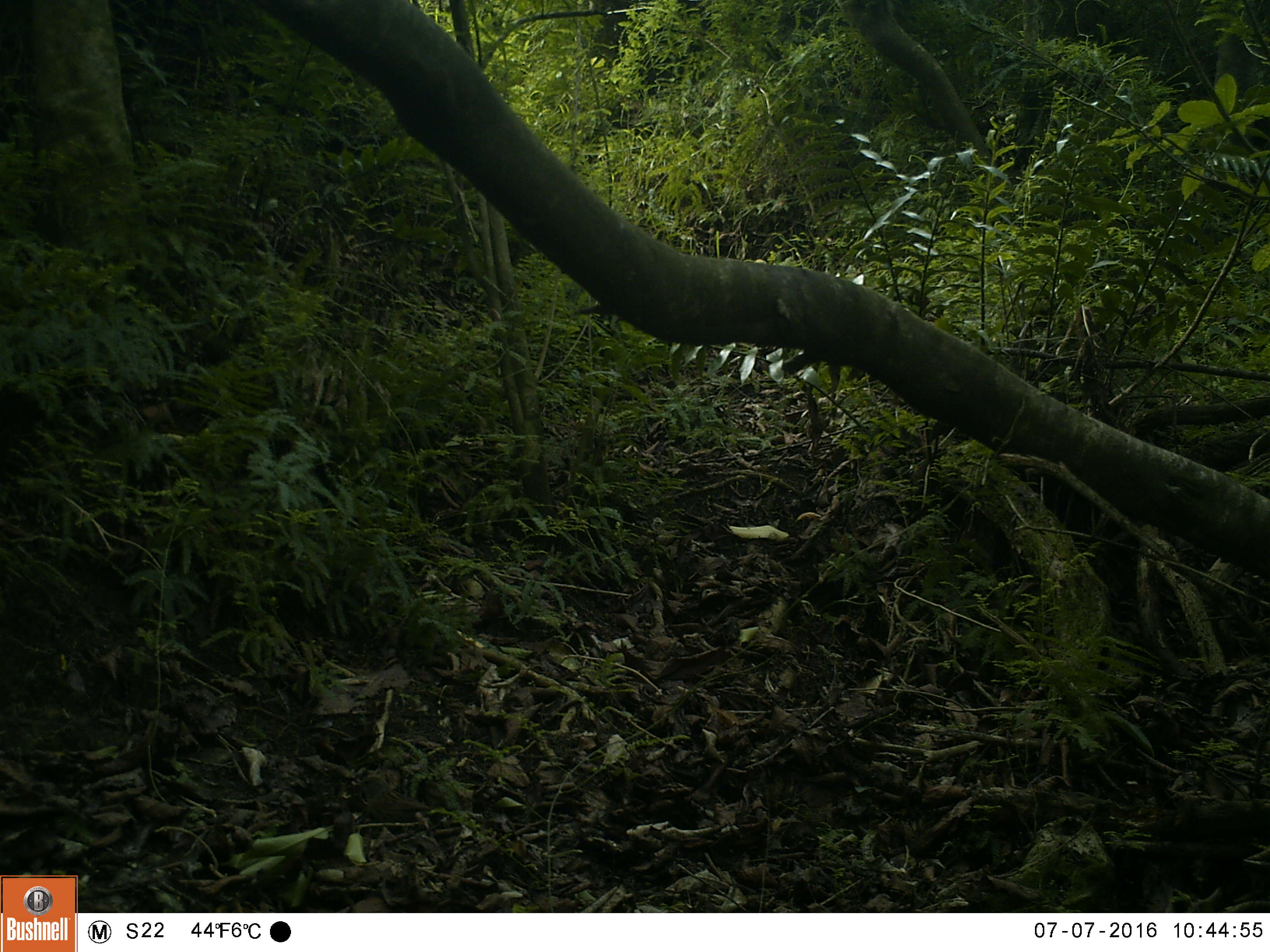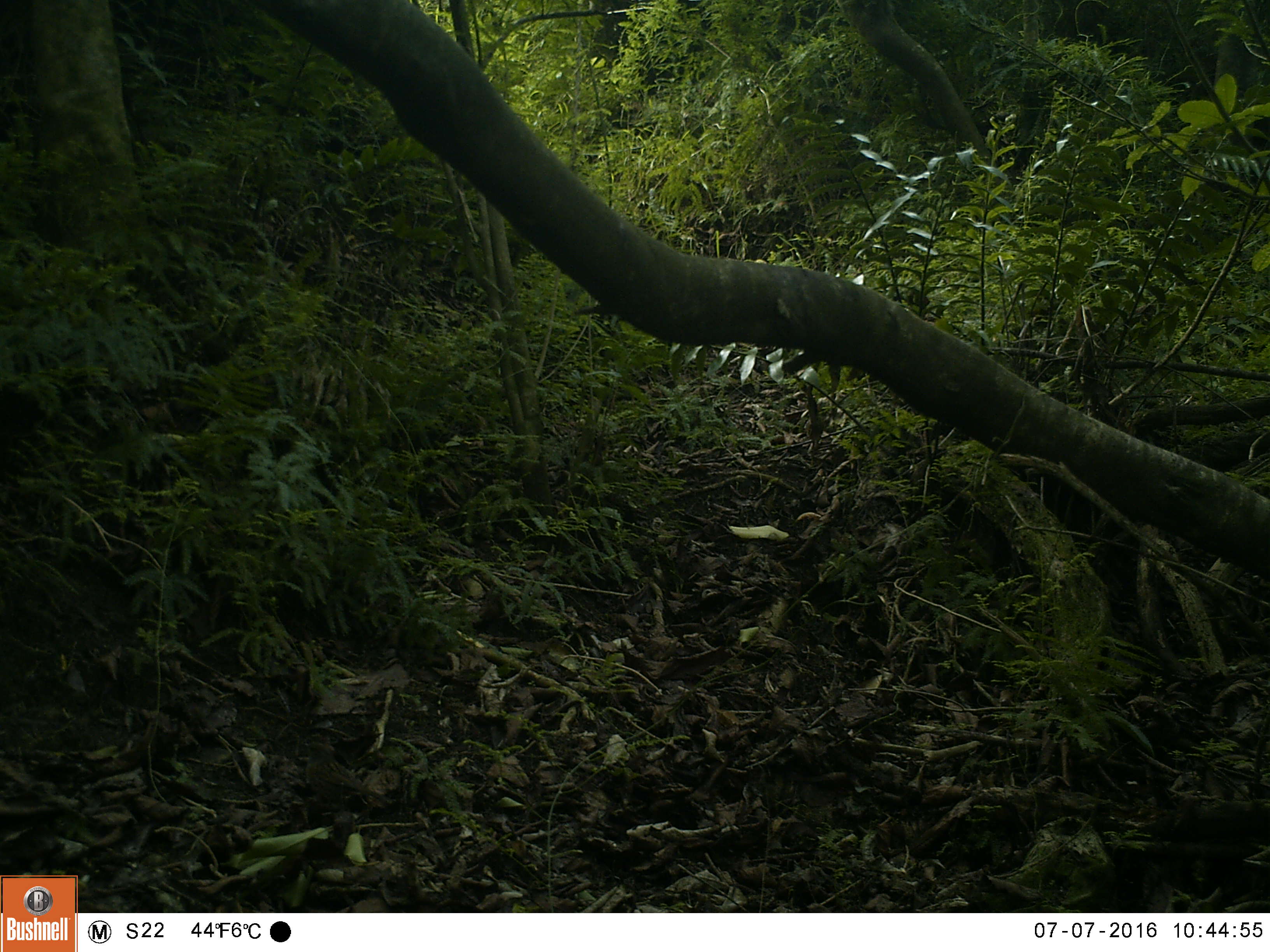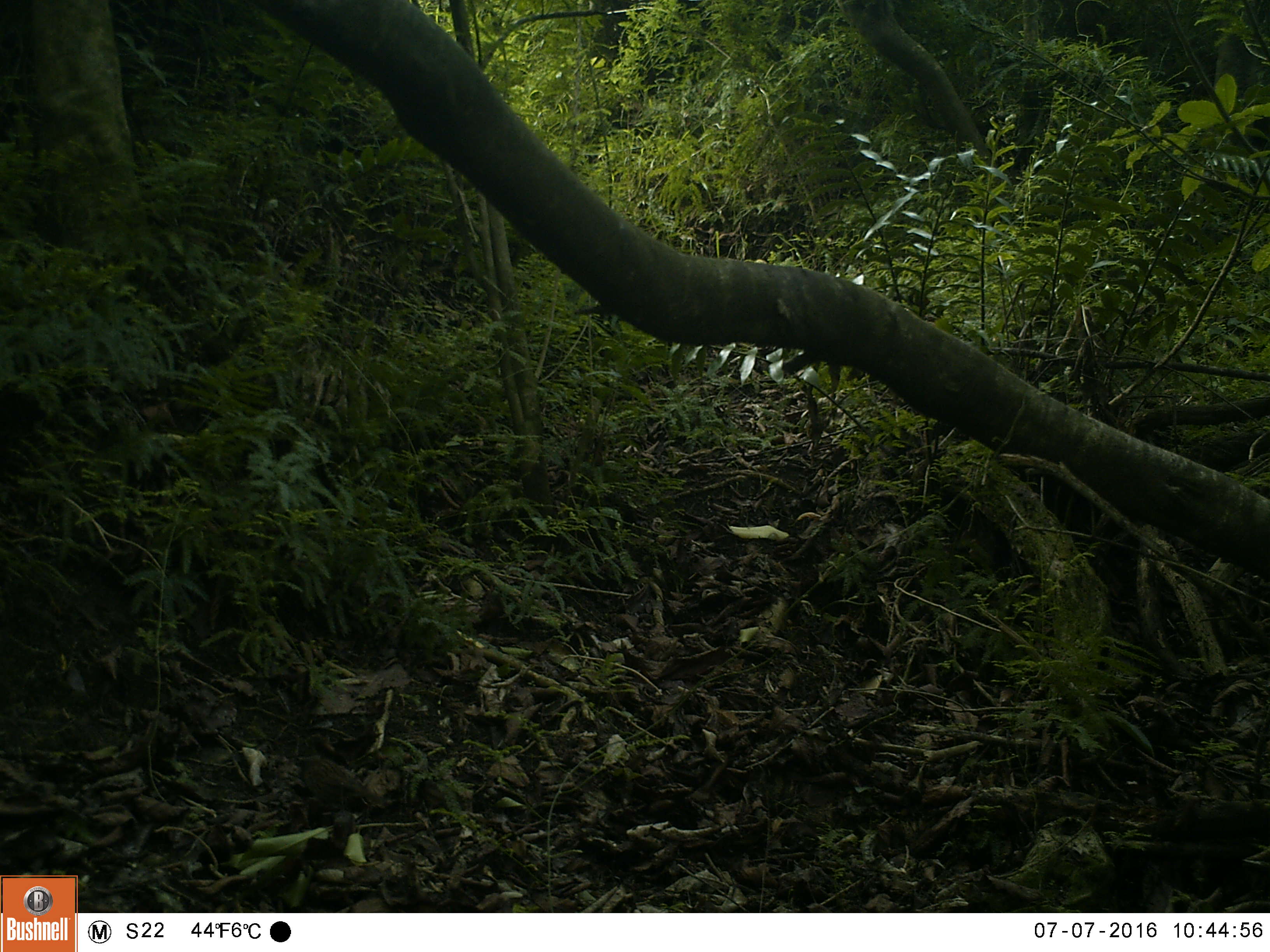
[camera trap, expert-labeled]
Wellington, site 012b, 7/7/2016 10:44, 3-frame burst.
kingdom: Animalia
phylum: Chordata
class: Aves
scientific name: Aves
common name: bird